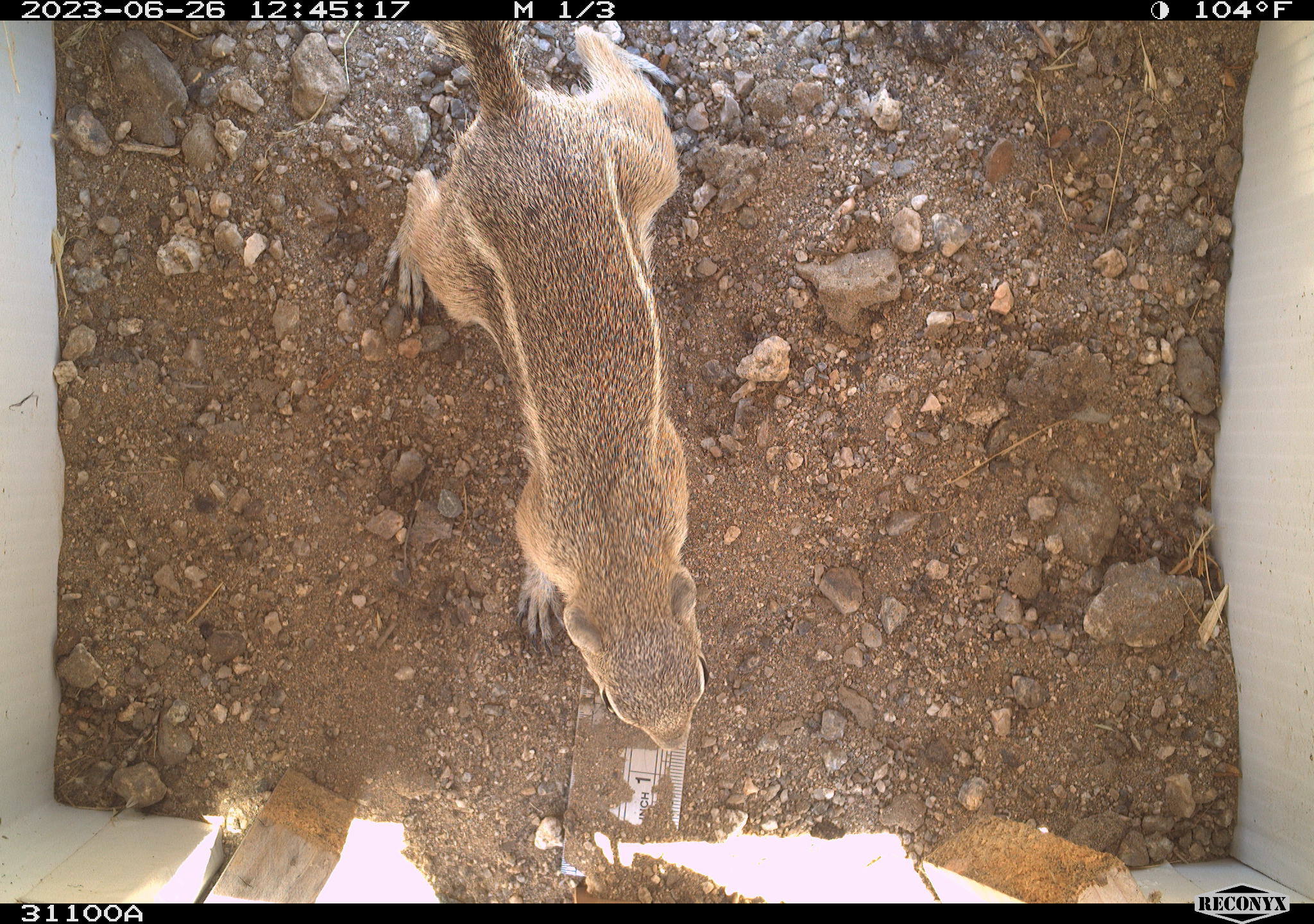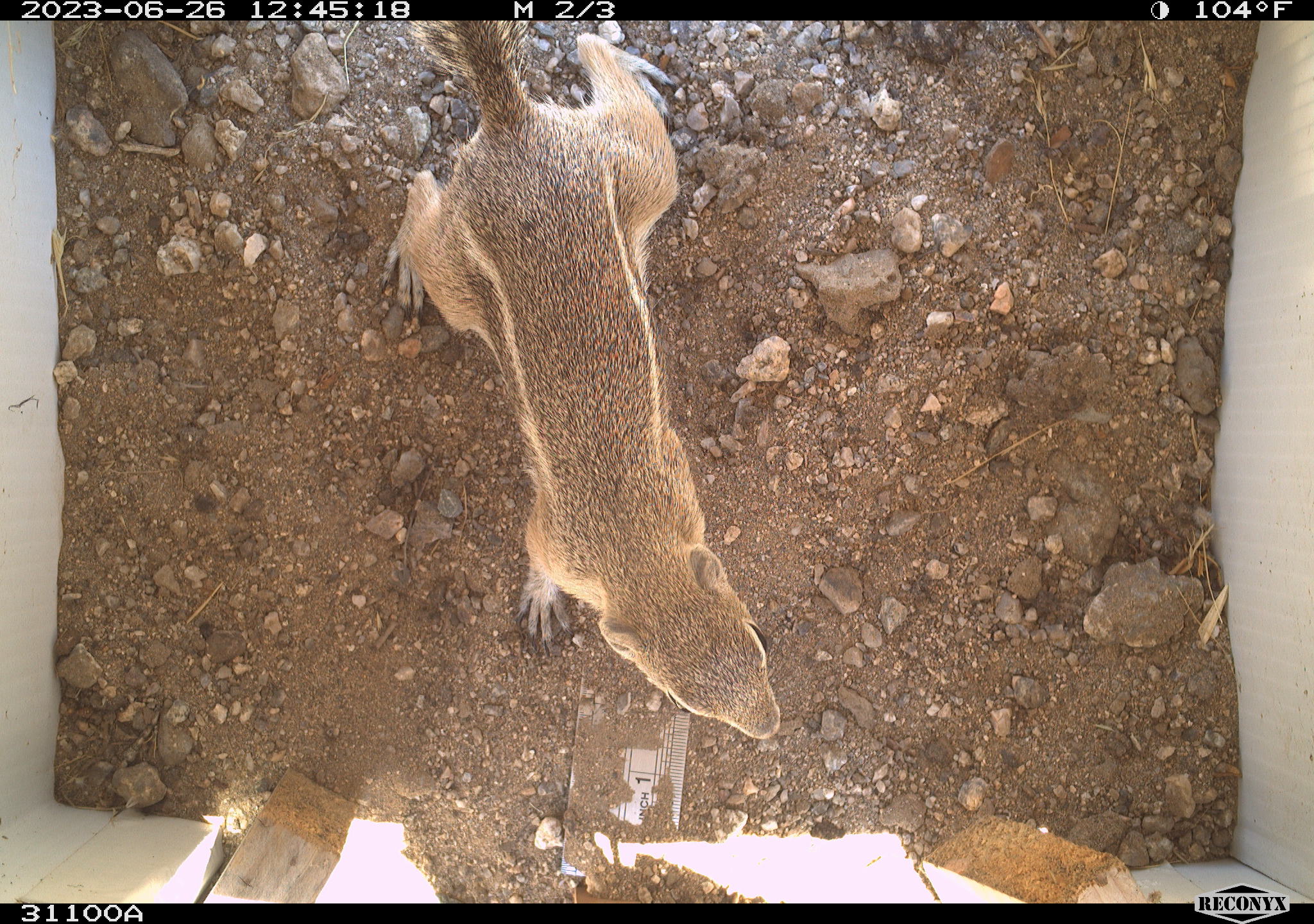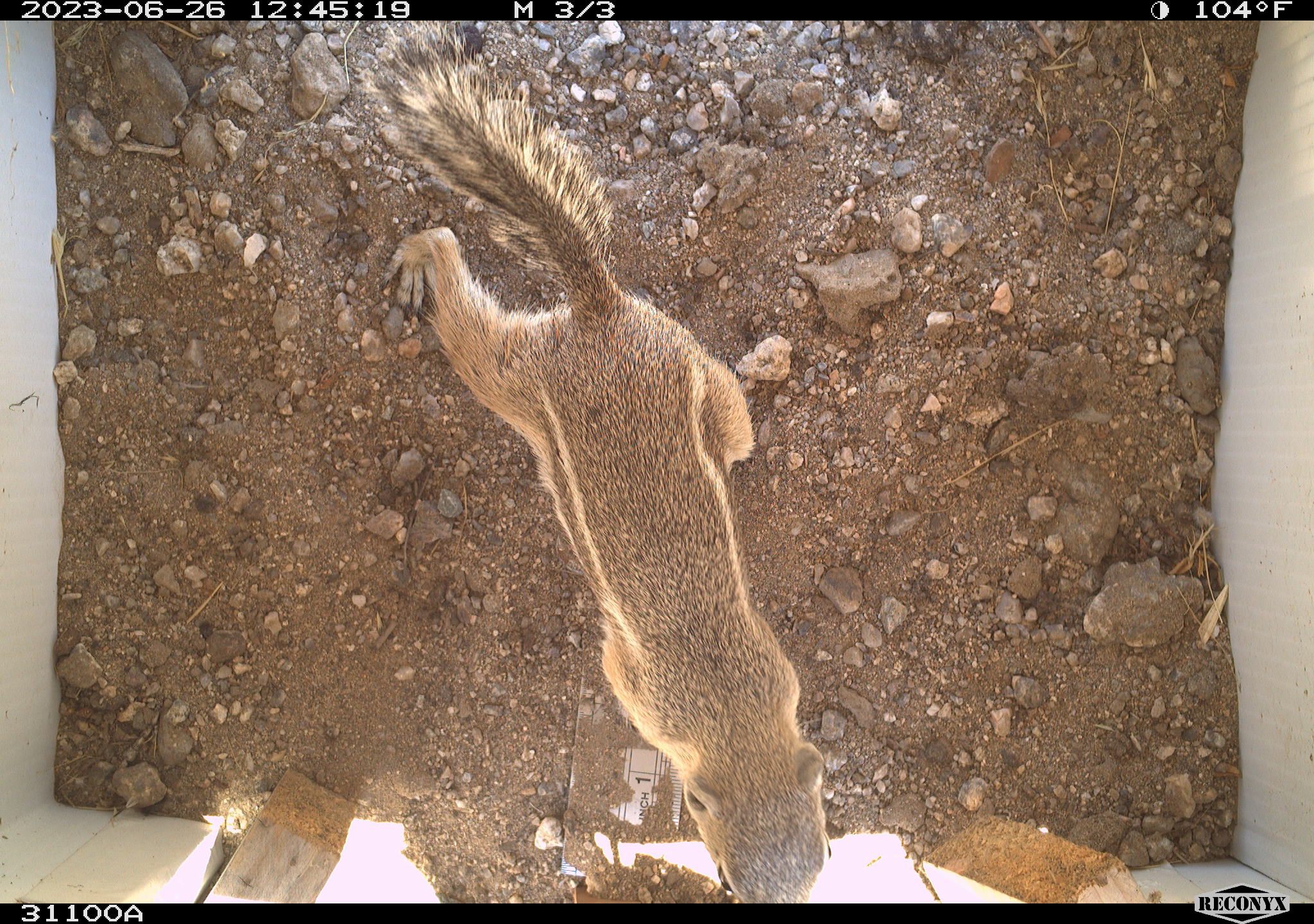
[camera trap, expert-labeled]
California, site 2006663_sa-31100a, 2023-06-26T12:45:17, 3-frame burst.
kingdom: Animalia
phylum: Chordata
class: Mammalia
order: Rodentia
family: Sciuridae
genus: Ammospermophilus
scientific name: Ammospermophilus leucurus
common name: white-tailed antelope squirrel